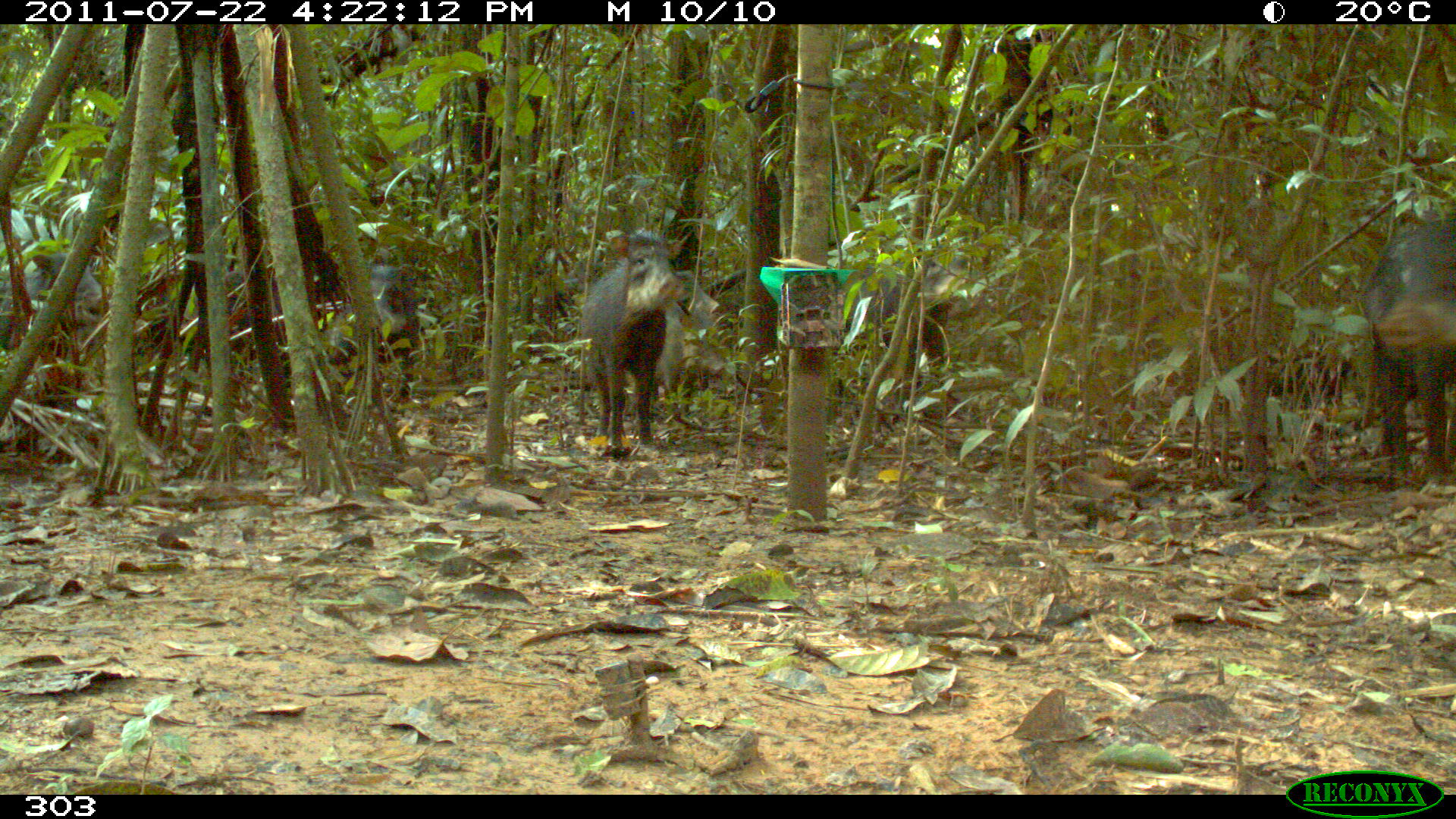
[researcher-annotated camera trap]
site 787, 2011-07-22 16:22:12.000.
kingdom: Animalia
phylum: Chordata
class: Mammalia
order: Artiodactyla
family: Tayassuidae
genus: Tayassu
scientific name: Tayassu pecari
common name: white-lipped peccary